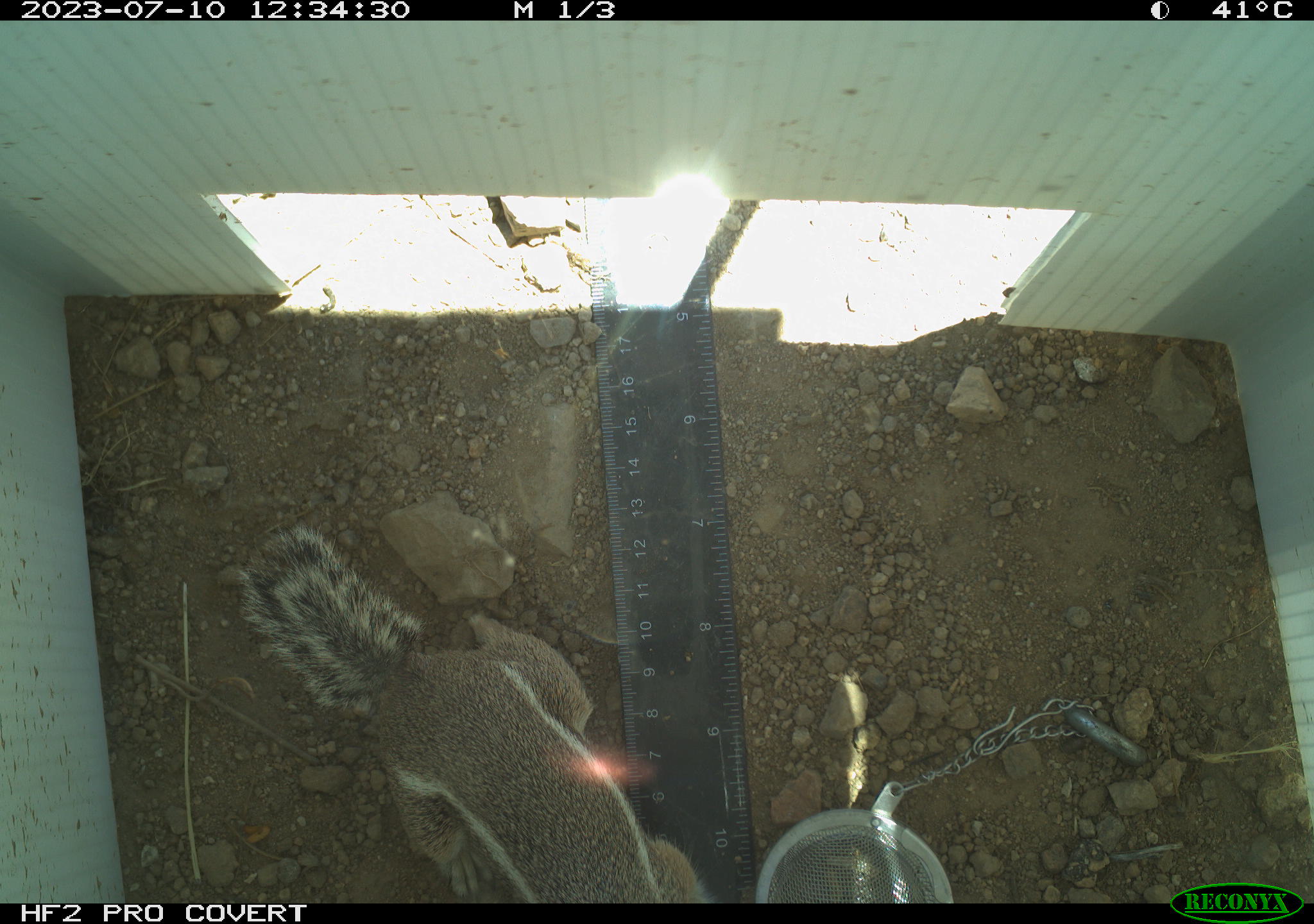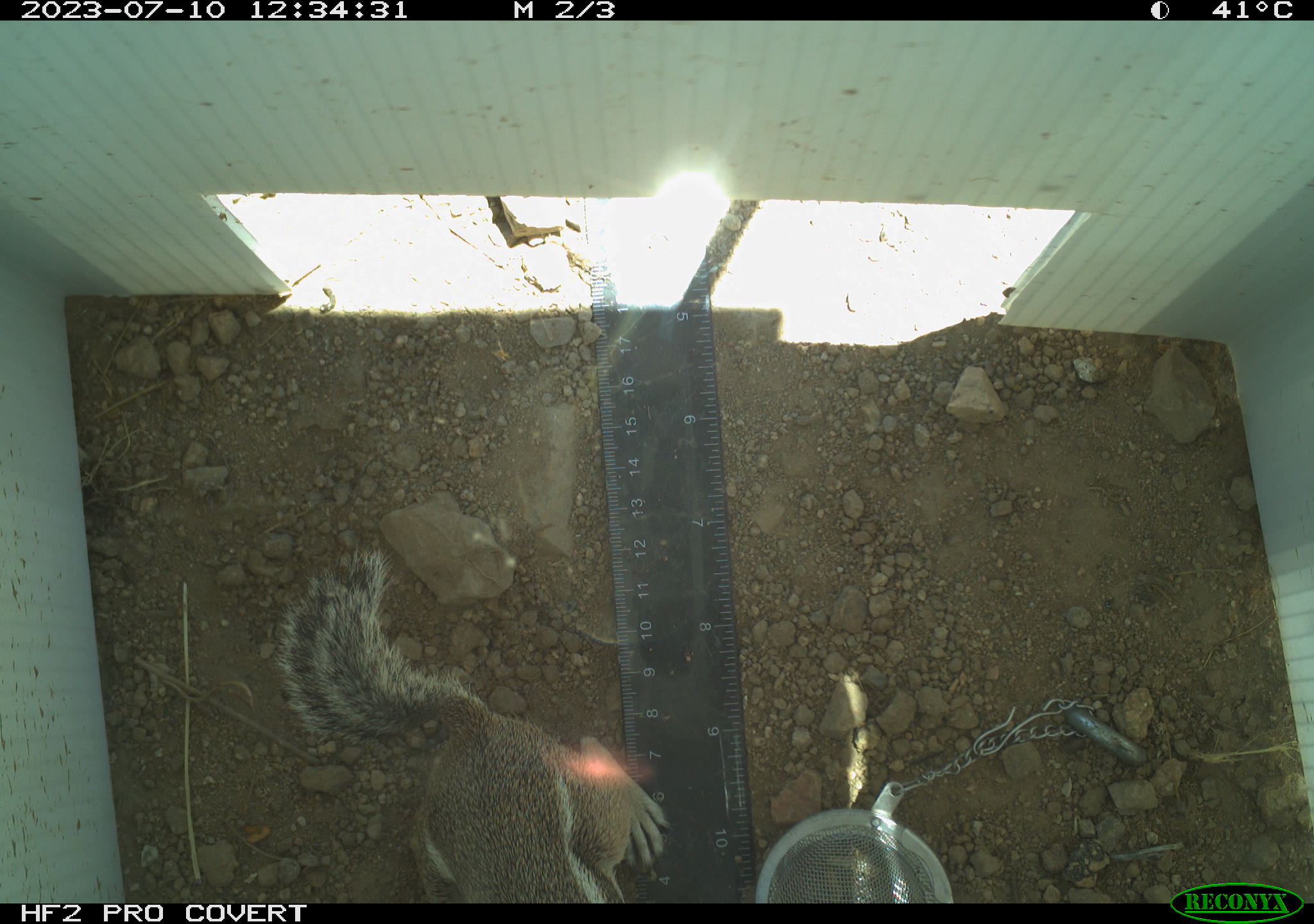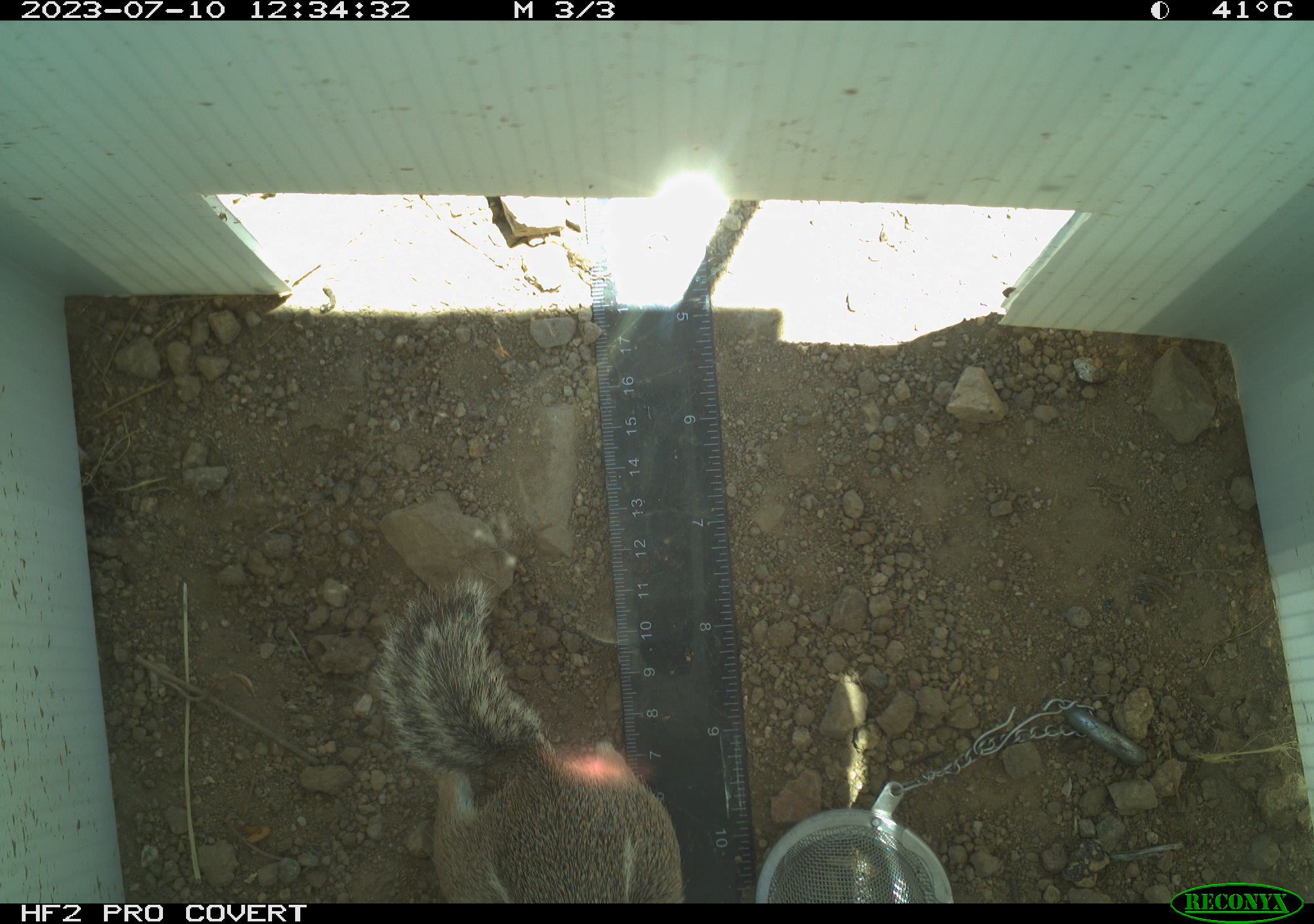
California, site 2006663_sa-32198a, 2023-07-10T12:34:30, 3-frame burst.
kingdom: Animalia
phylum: Chordata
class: Mammalia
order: Rodentia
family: Sciuridae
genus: Ammospermophilus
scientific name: Ammospermophilus leucurus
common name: white-tailed antelope squirrel